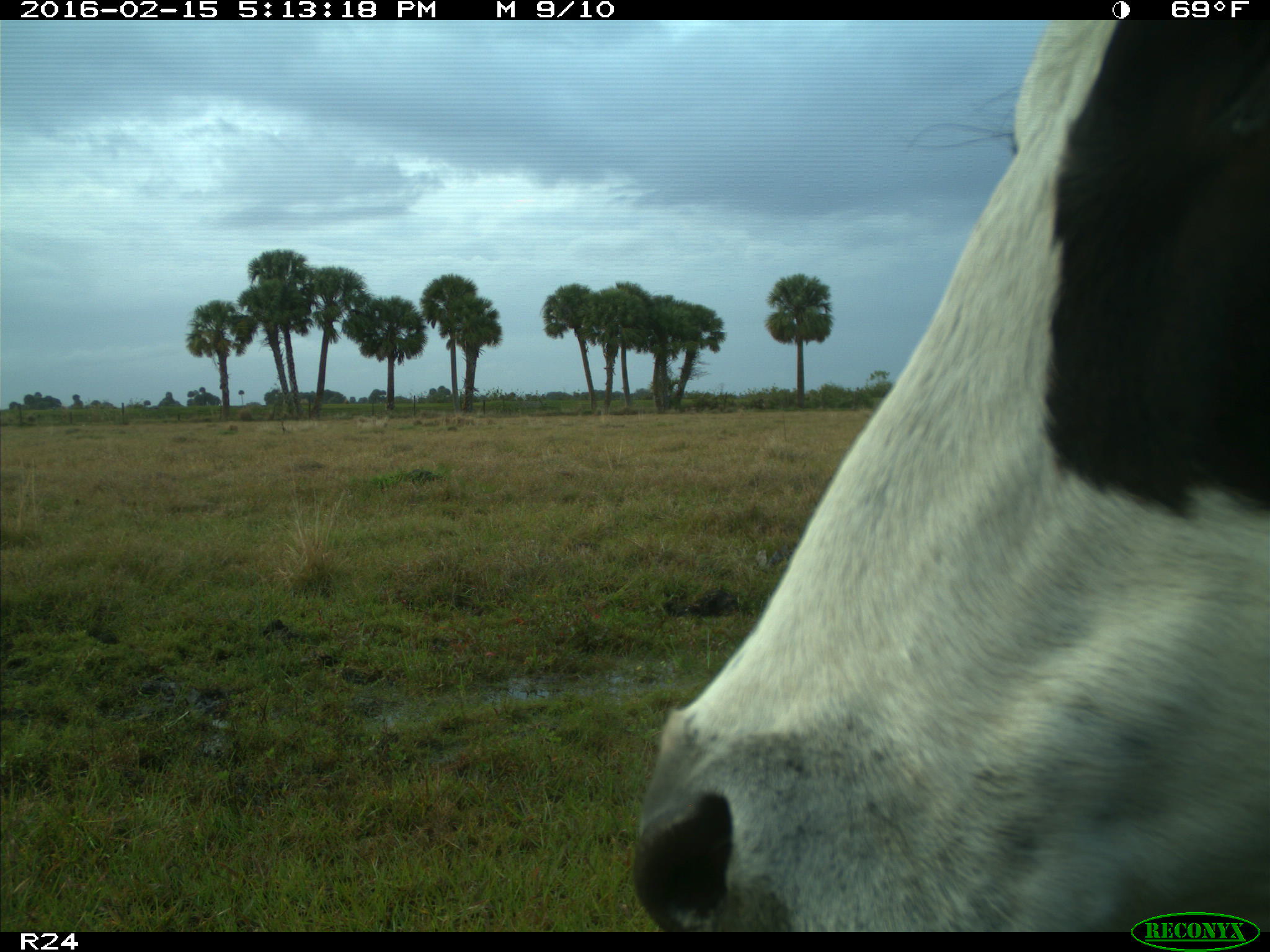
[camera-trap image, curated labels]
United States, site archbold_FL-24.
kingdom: Animalia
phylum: Chordata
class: Mammalia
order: Artiodactyla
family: Bovidae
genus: Bos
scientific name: Bos taurus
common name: domestic cow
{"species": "Bos taurus (domestic cow)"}